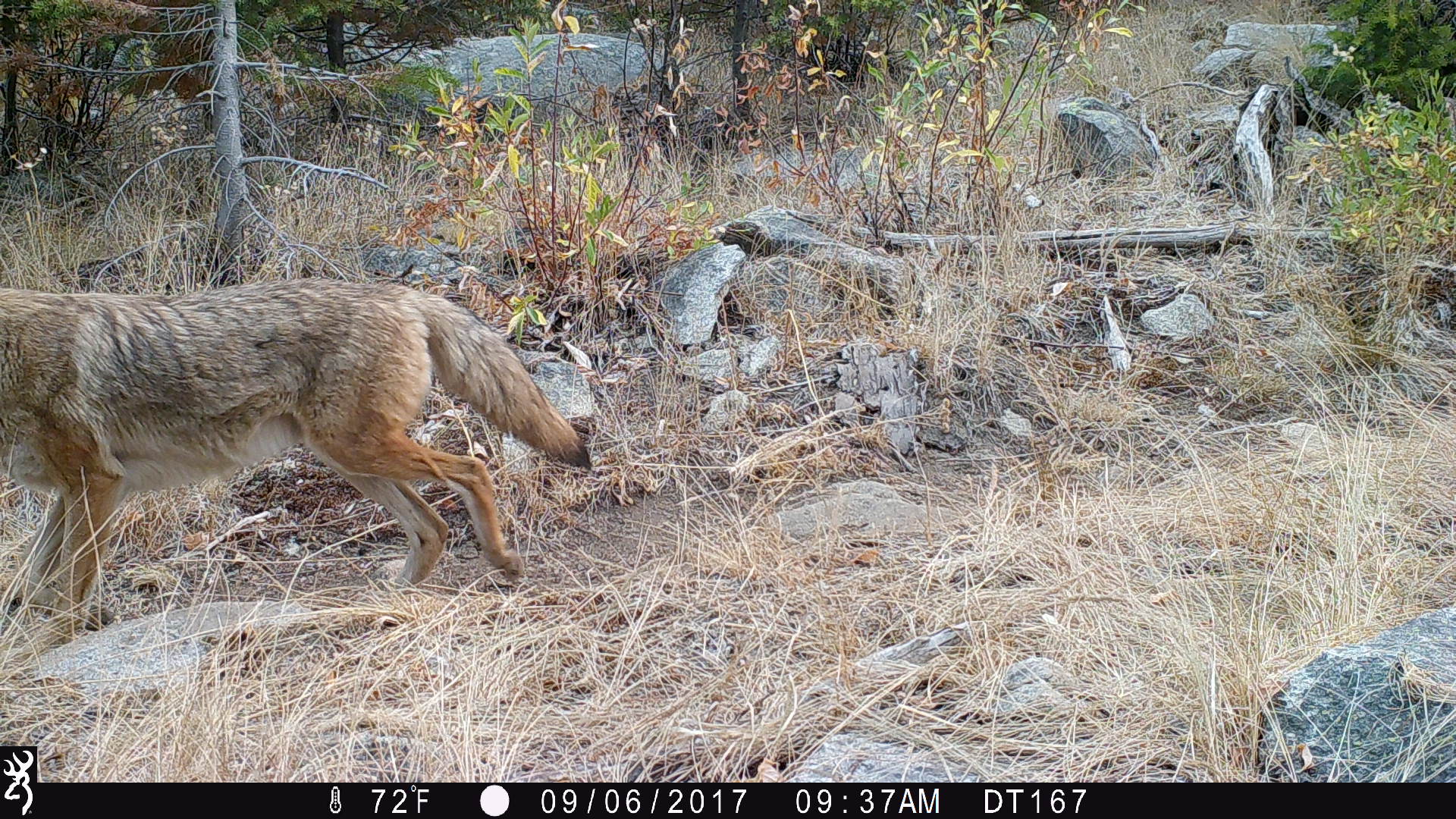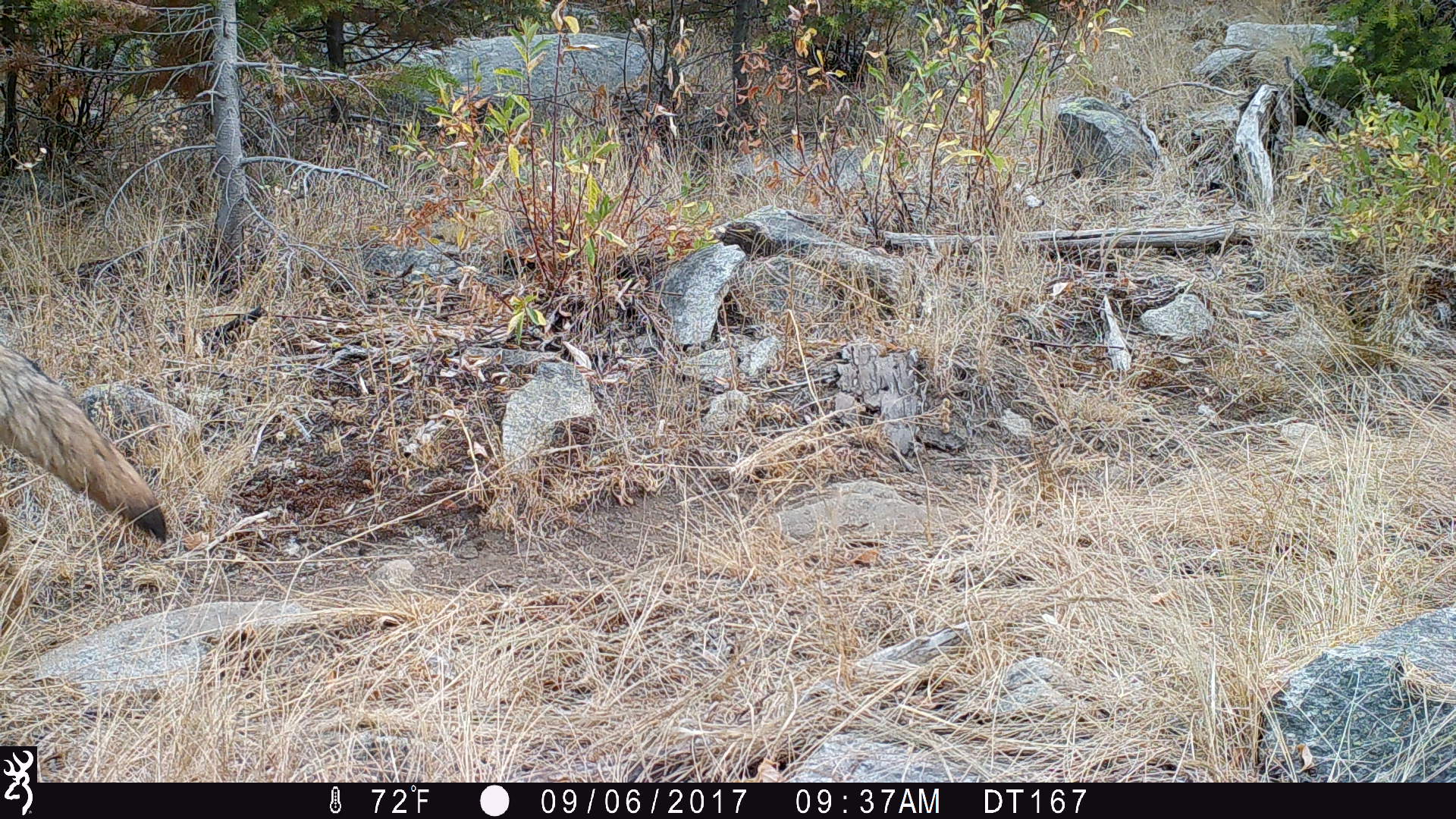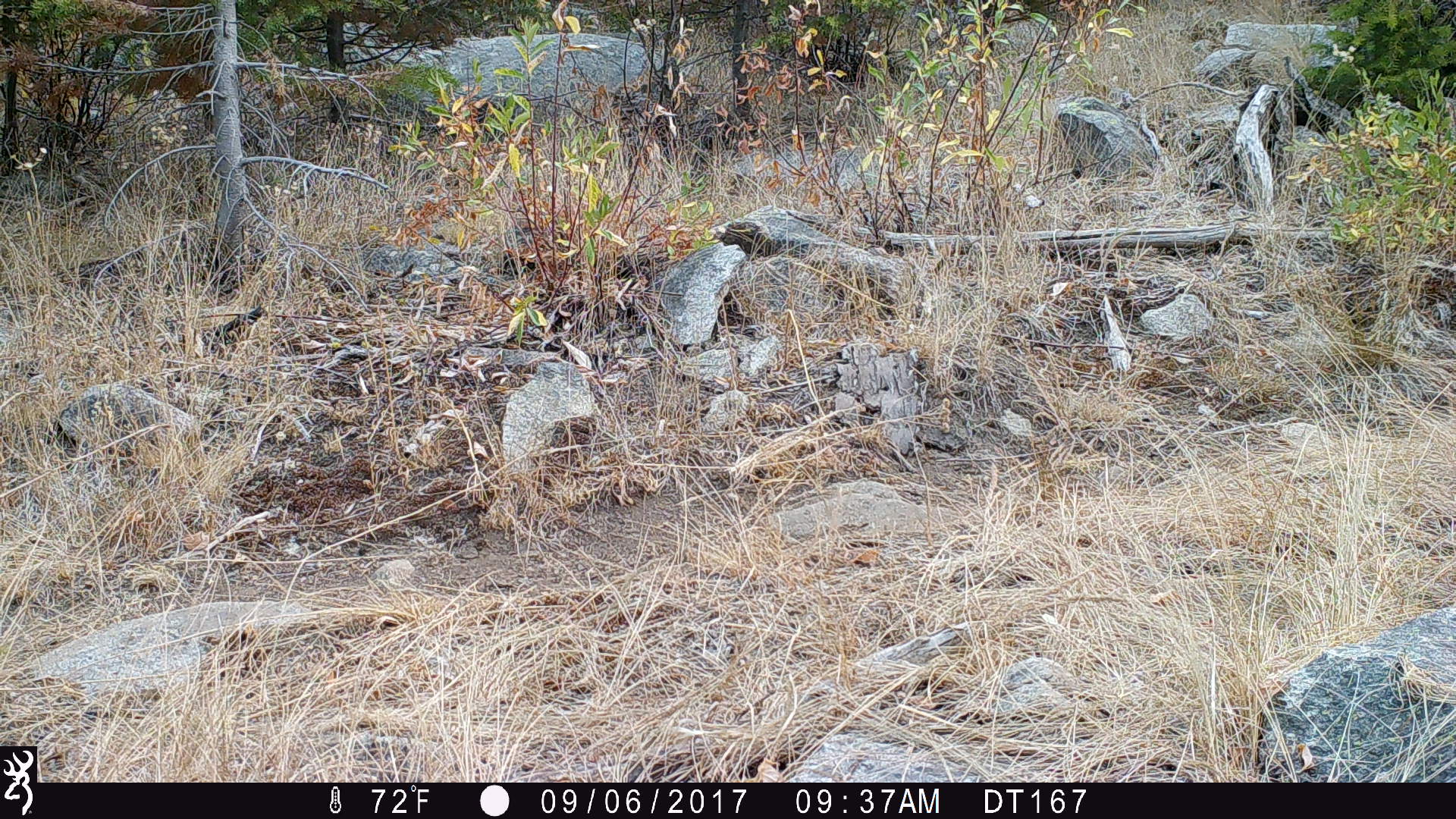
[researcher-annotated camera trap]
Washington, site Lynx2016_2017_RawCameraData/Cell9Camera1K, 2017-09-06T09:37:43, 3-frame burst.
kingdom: Animalia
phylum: Chordata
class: Mammalia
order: Carnivora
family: Canidae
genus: Canis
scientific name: Canis latrans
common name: coyote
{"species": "Canis latrans (coyote)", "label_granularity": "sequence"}